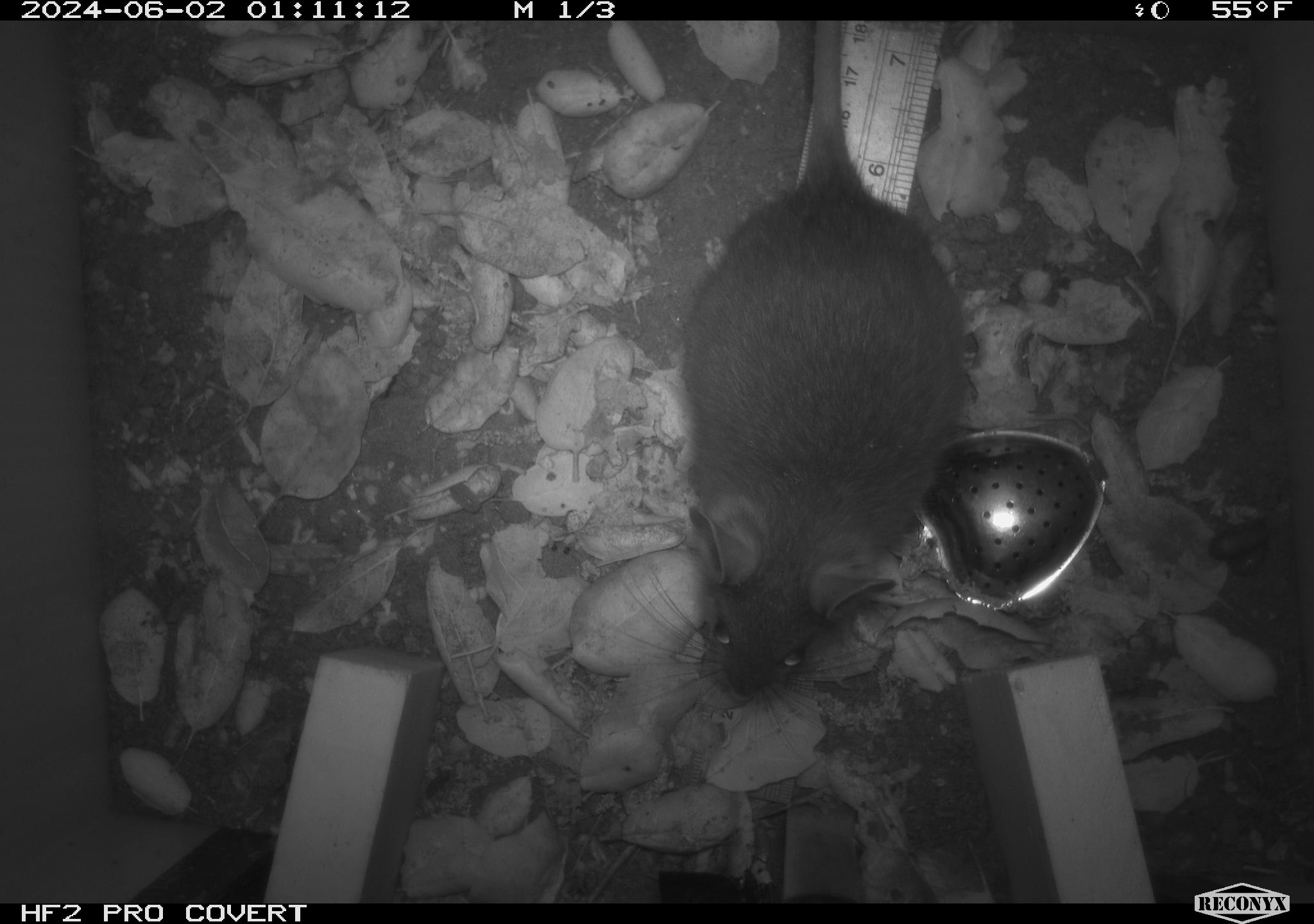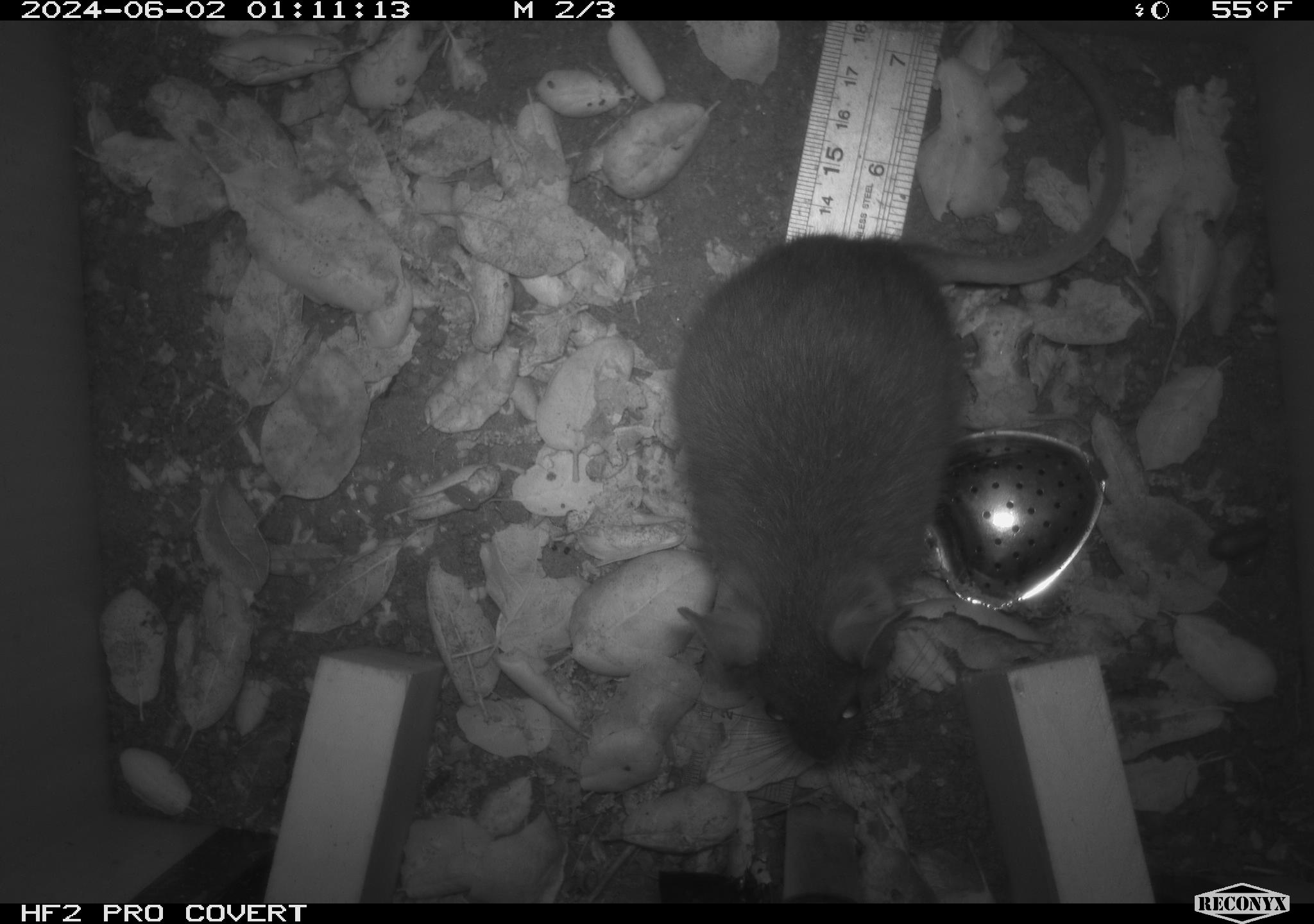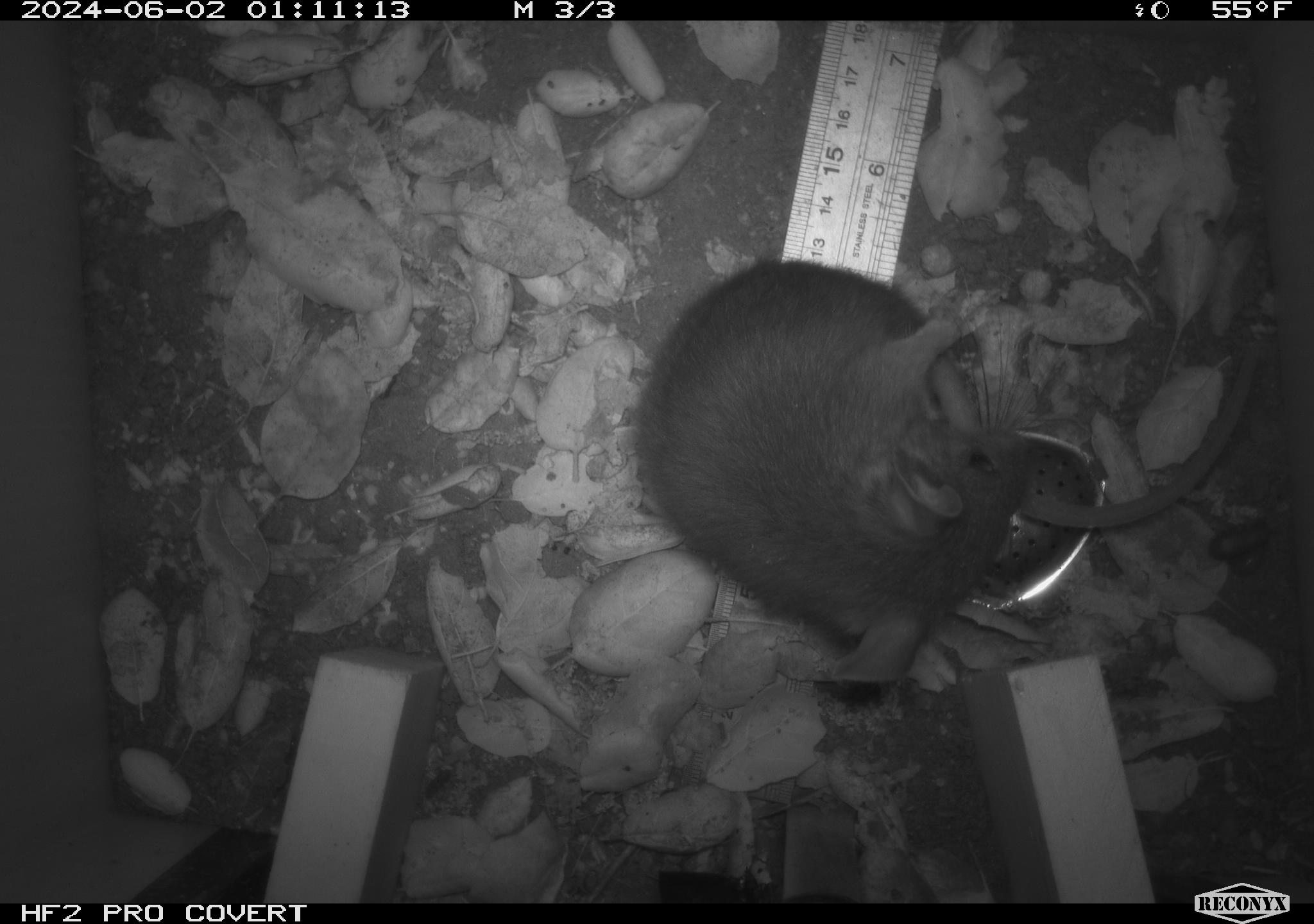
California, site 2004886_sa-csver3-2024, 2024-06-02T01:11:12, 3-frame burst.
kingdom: Animalia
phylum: Chordata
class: Mammalia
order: Rodentia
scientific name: Rodentia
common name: rodent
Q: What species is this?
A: Rodent (Rodentia).